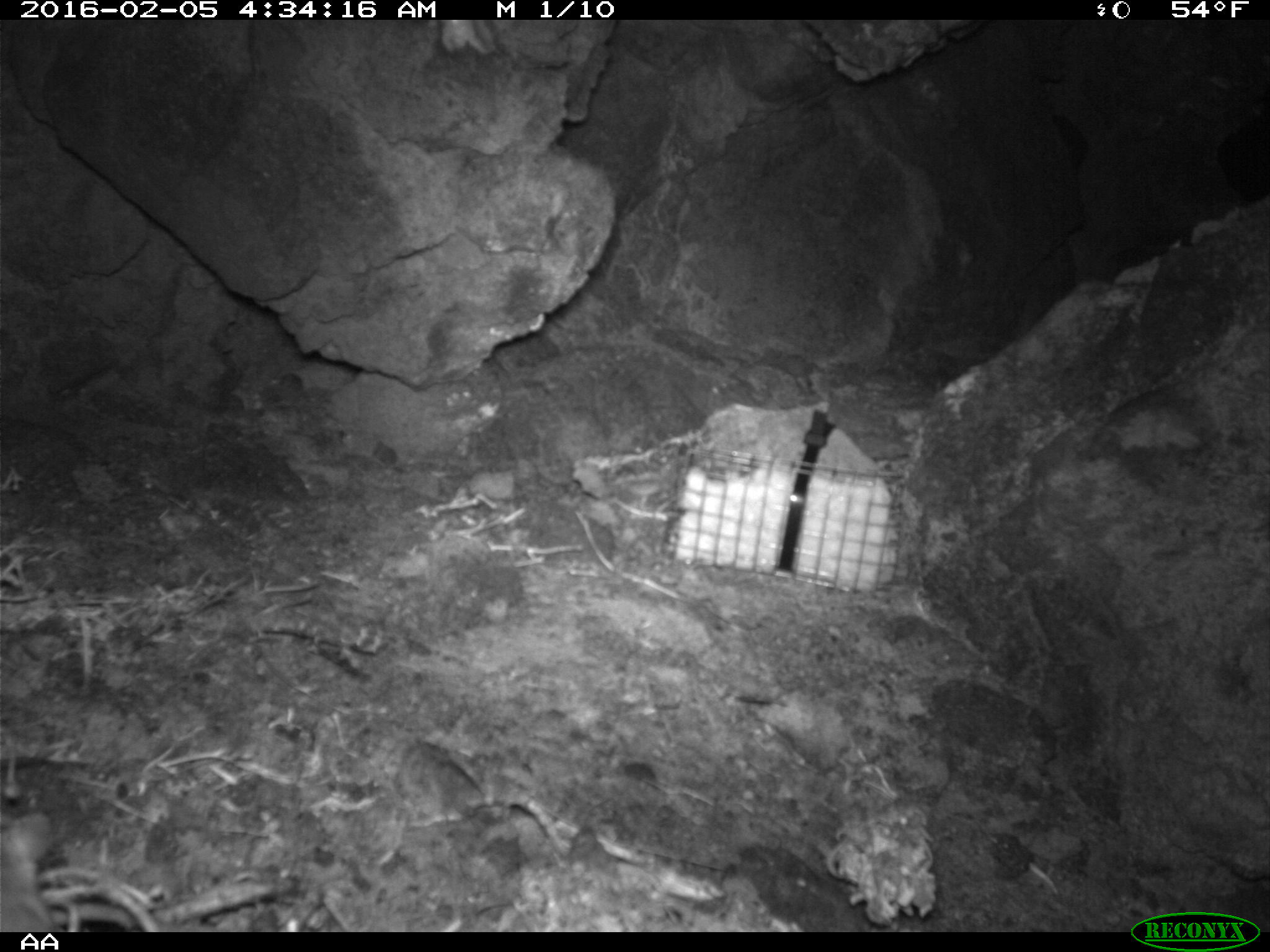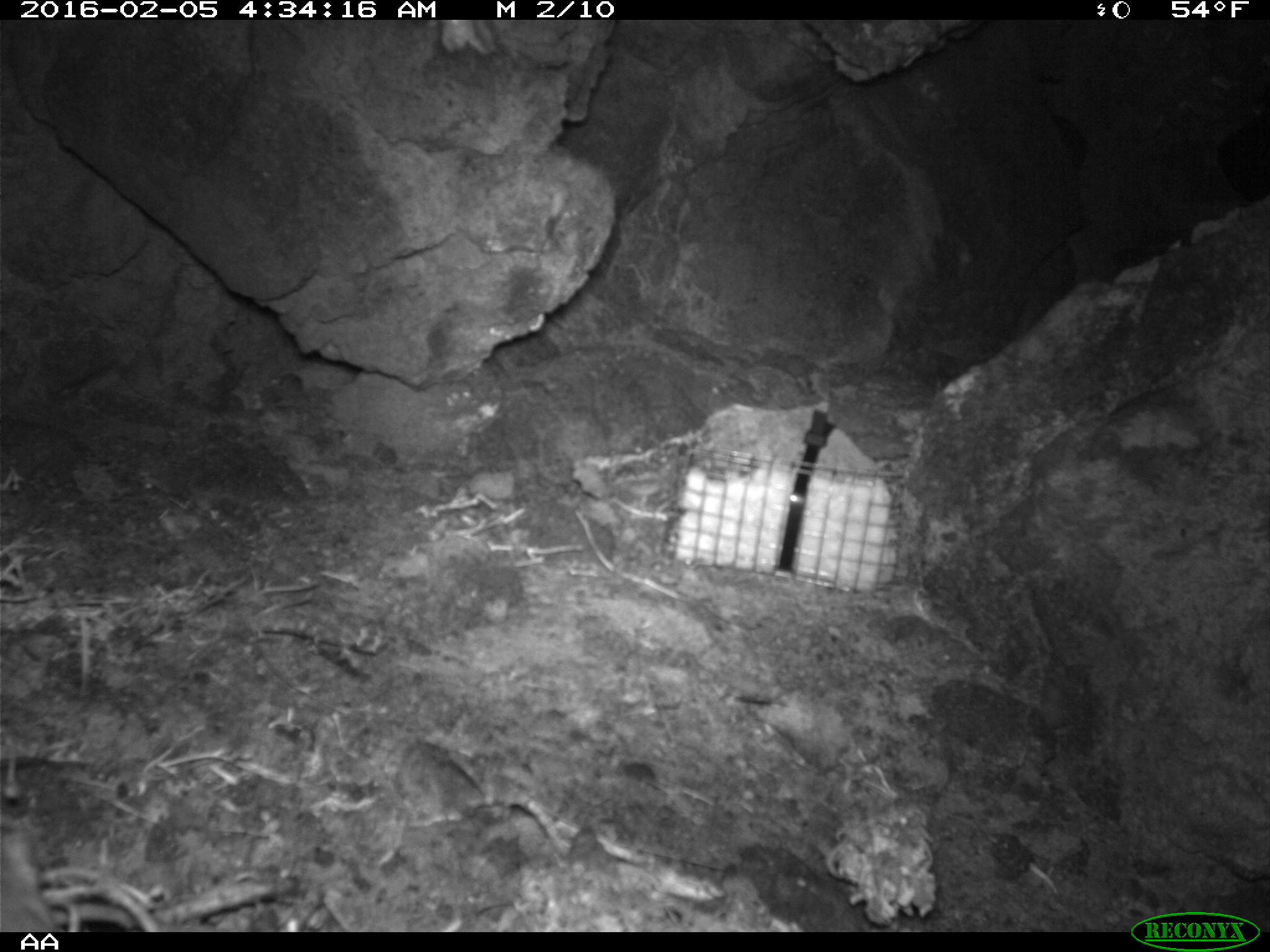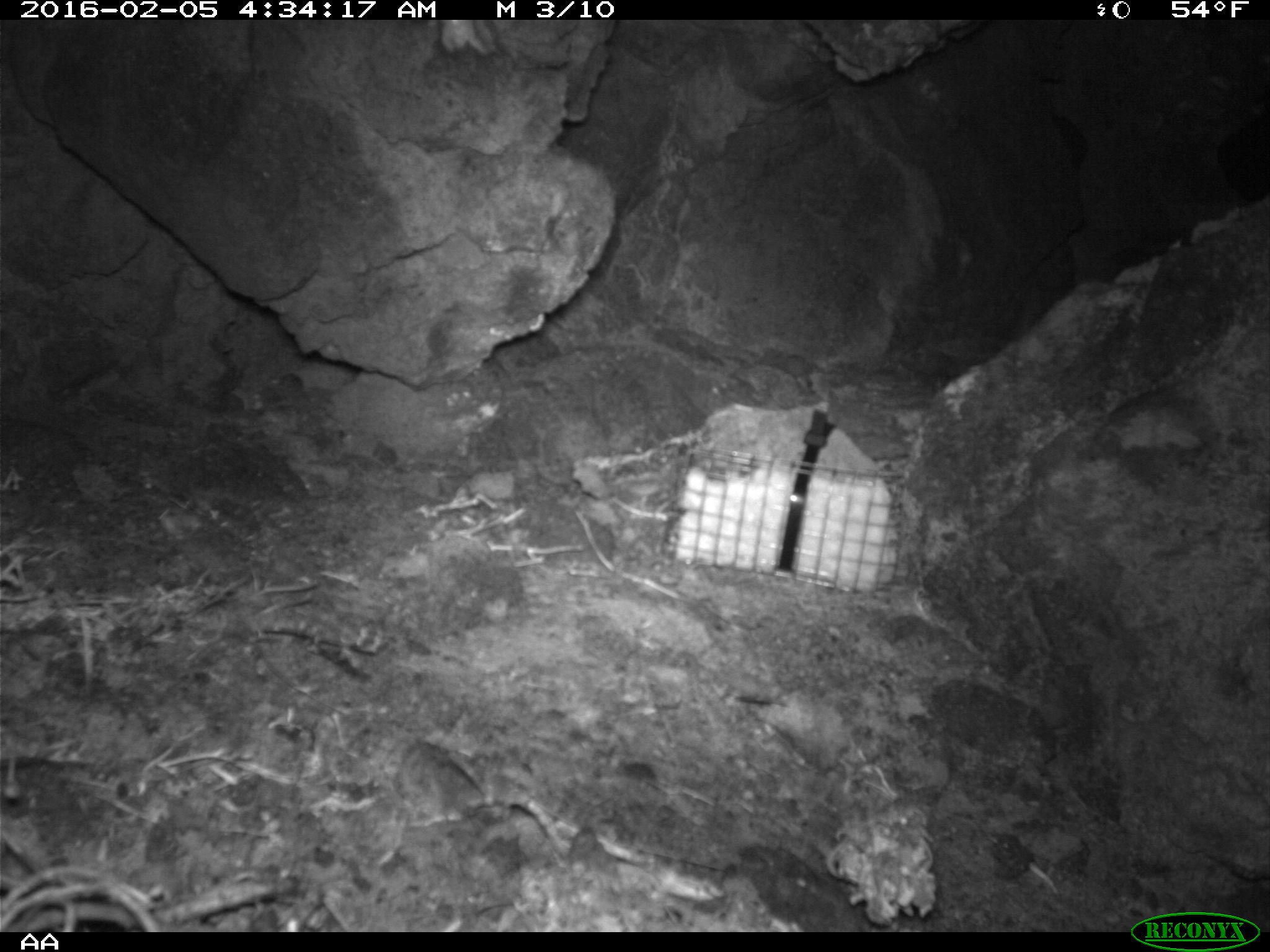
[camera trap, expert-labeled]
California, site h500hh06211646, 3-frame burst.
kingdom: Animalia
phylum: Chordata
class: Mammalia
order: Rodentia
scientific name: Rodentia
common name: rodent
Rodent (Rodentia).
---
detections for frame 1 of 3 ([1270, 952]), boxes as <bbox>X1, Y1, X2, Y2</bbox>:
rodent: <bbox>1, 810, 66, 930</bbox>